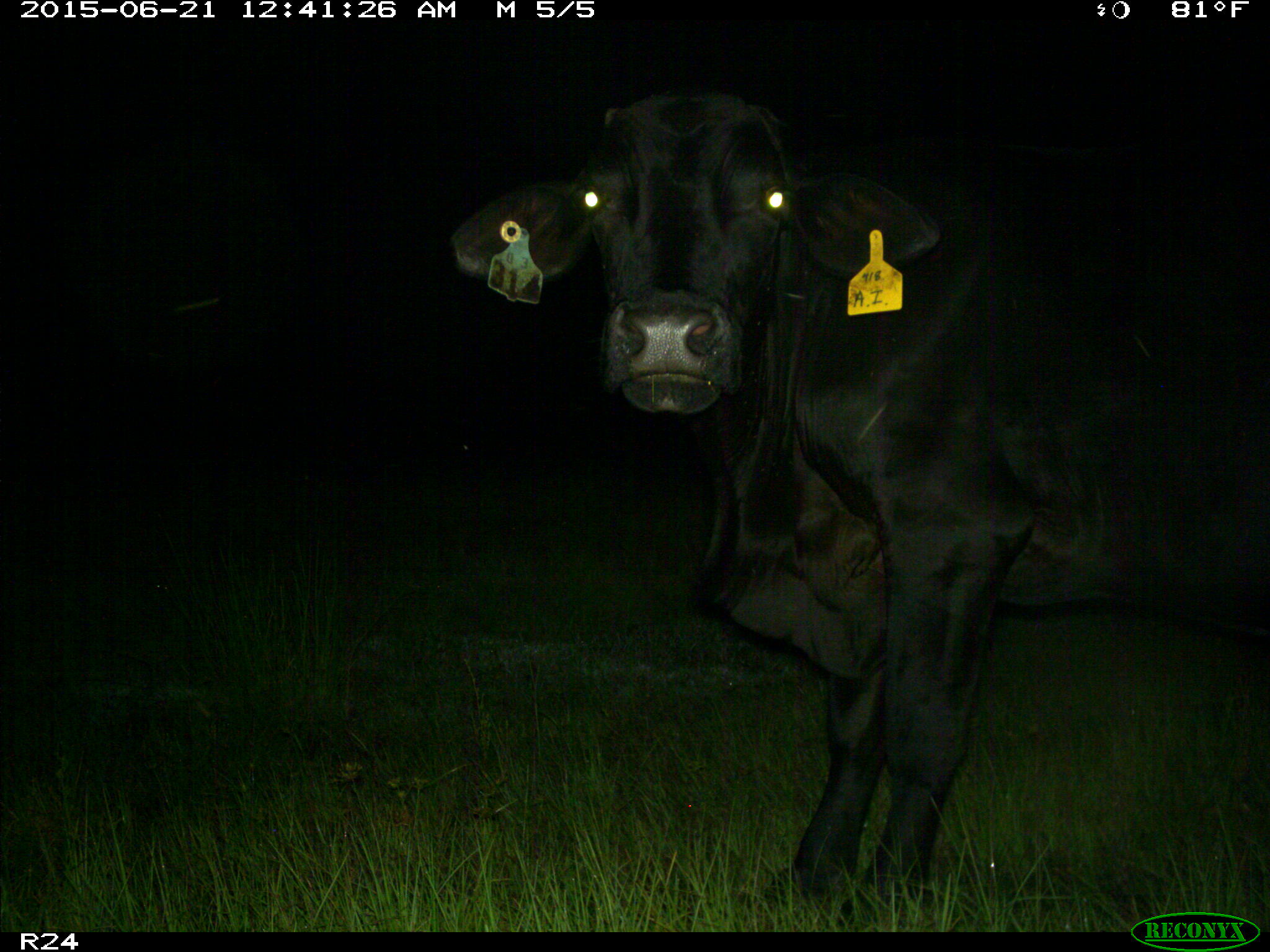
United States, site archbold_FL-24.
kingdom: Animalia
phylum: Chordata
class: Mammalia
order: Artiodactyla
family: Bovidae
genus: Bos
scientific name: Bos taurus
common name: domestic cow